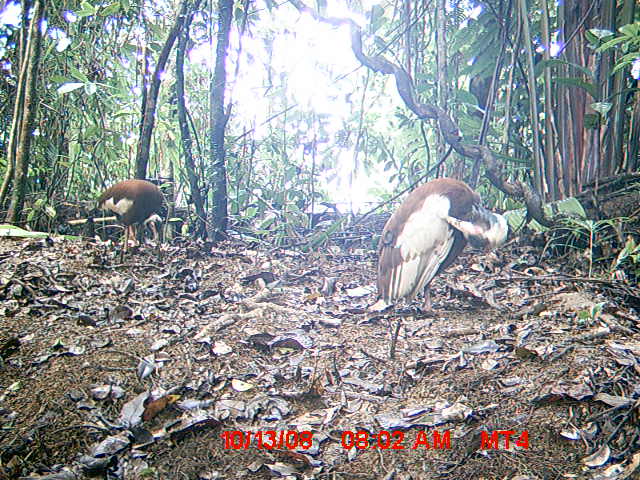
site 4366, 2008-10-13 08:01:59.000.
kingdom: Animalia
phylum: Chordata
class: Aves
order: Pelecaniformes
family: Threskiornithidae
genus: Lophotibis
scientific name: Lophotibis cristata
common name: madagascan ibis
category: lophotibis cristataa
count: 2